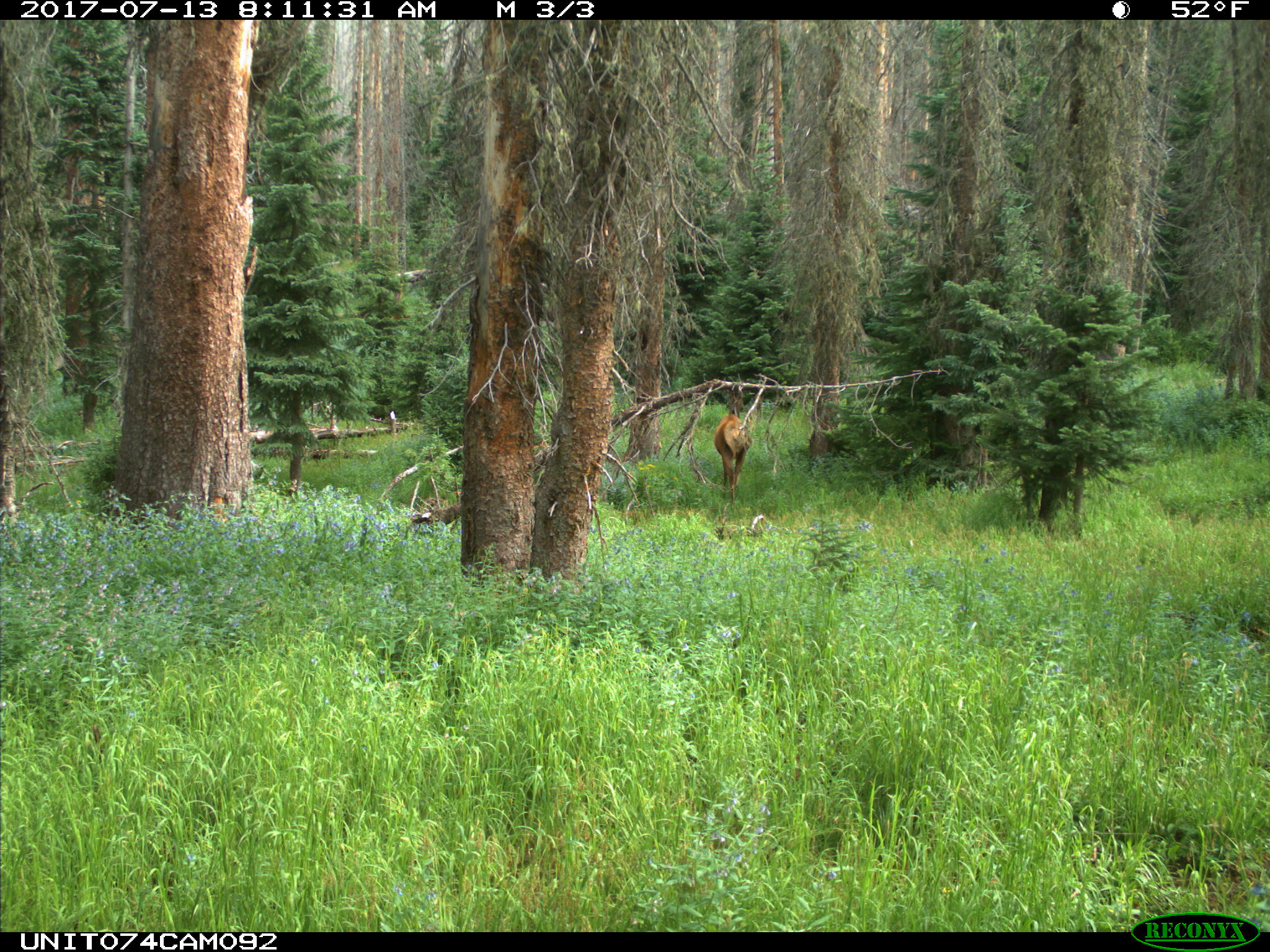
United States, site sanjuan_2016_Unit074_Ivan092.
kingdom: Animalia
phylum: Chordata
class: Mammalia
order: Artiodactyla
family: Cervidae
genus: Cervus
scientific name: Cervus elaphus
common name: red deer